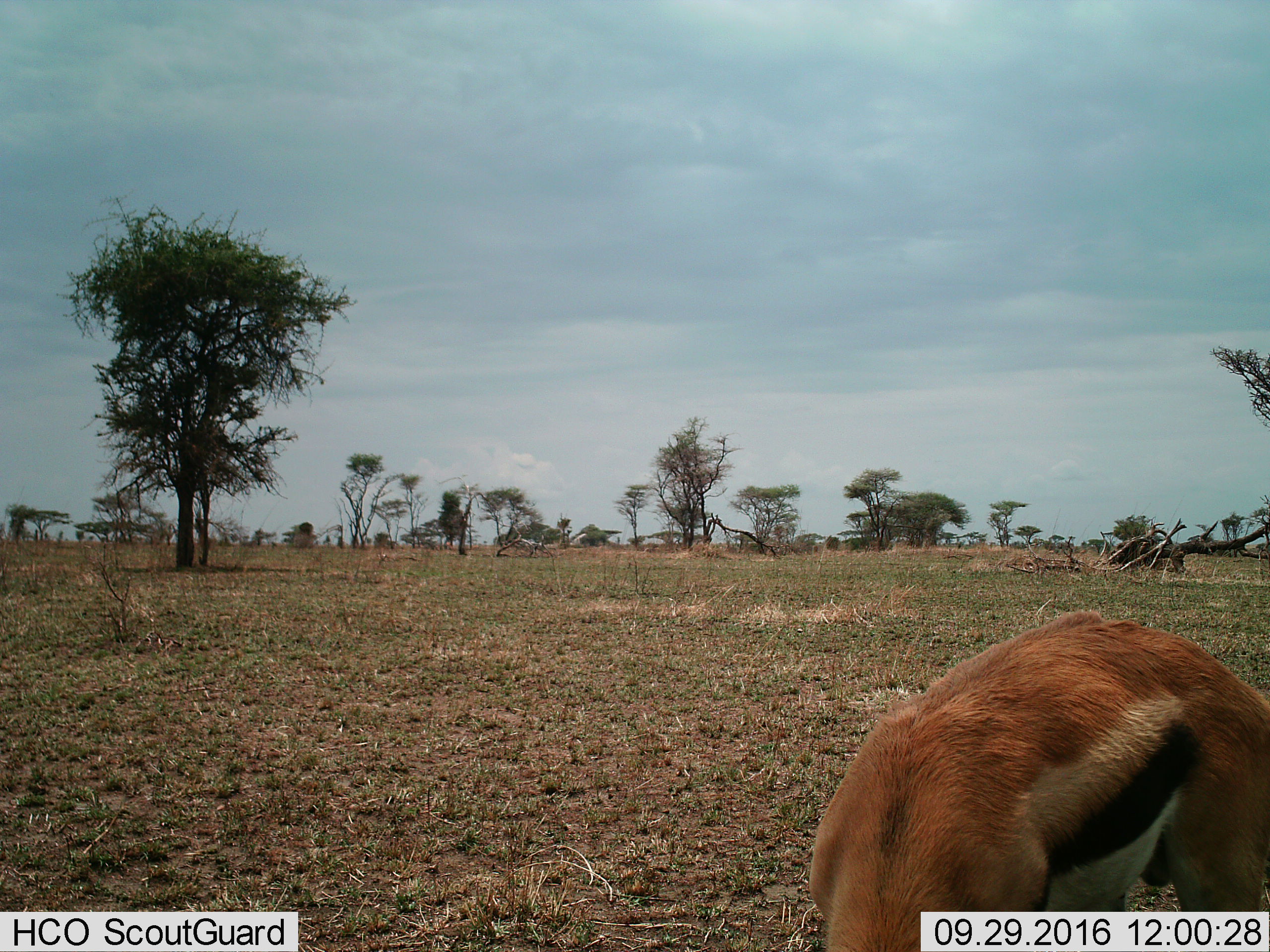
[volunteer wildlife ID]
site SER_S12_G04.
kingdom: Animalia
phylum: Chordata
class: Mammalia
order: Artiodactyla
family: Bovidae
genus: Eudorcas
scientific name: Eudorcas thomsonii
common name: thomson's gazelle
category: gazellethomsons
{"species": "gazellethomsons (thomson's gazelle) (Eudorcas thomsonii)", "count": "1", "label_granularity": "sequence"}